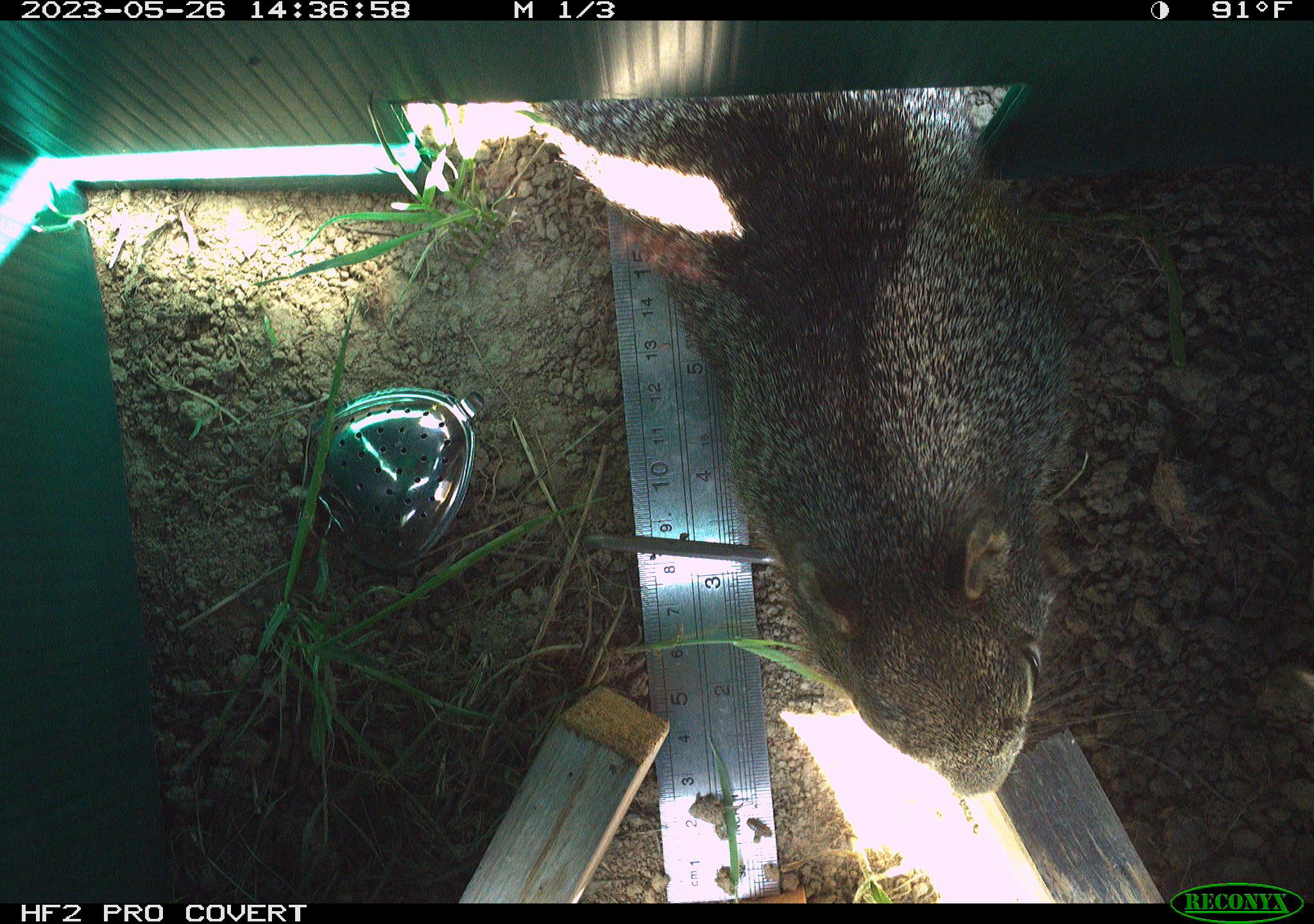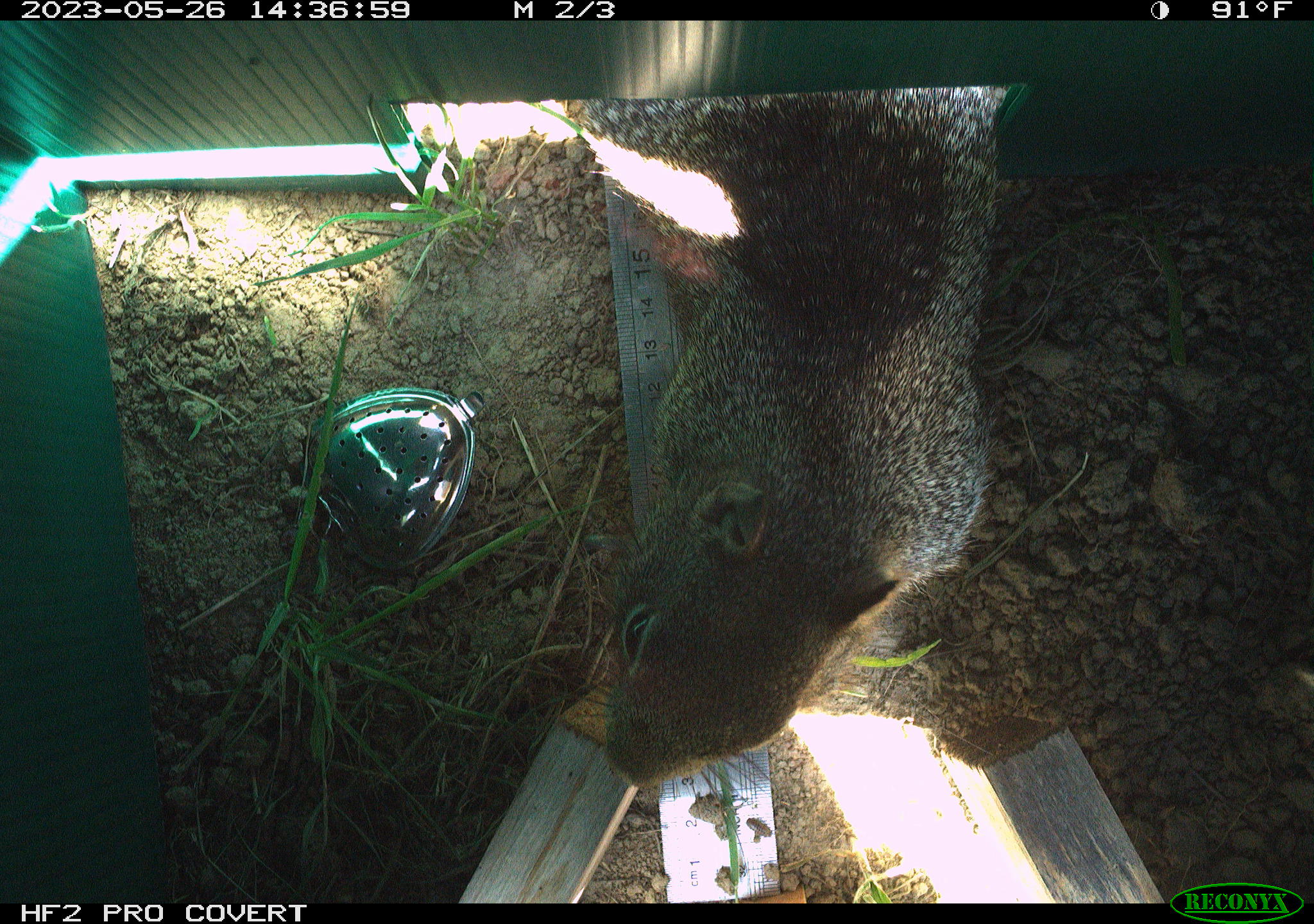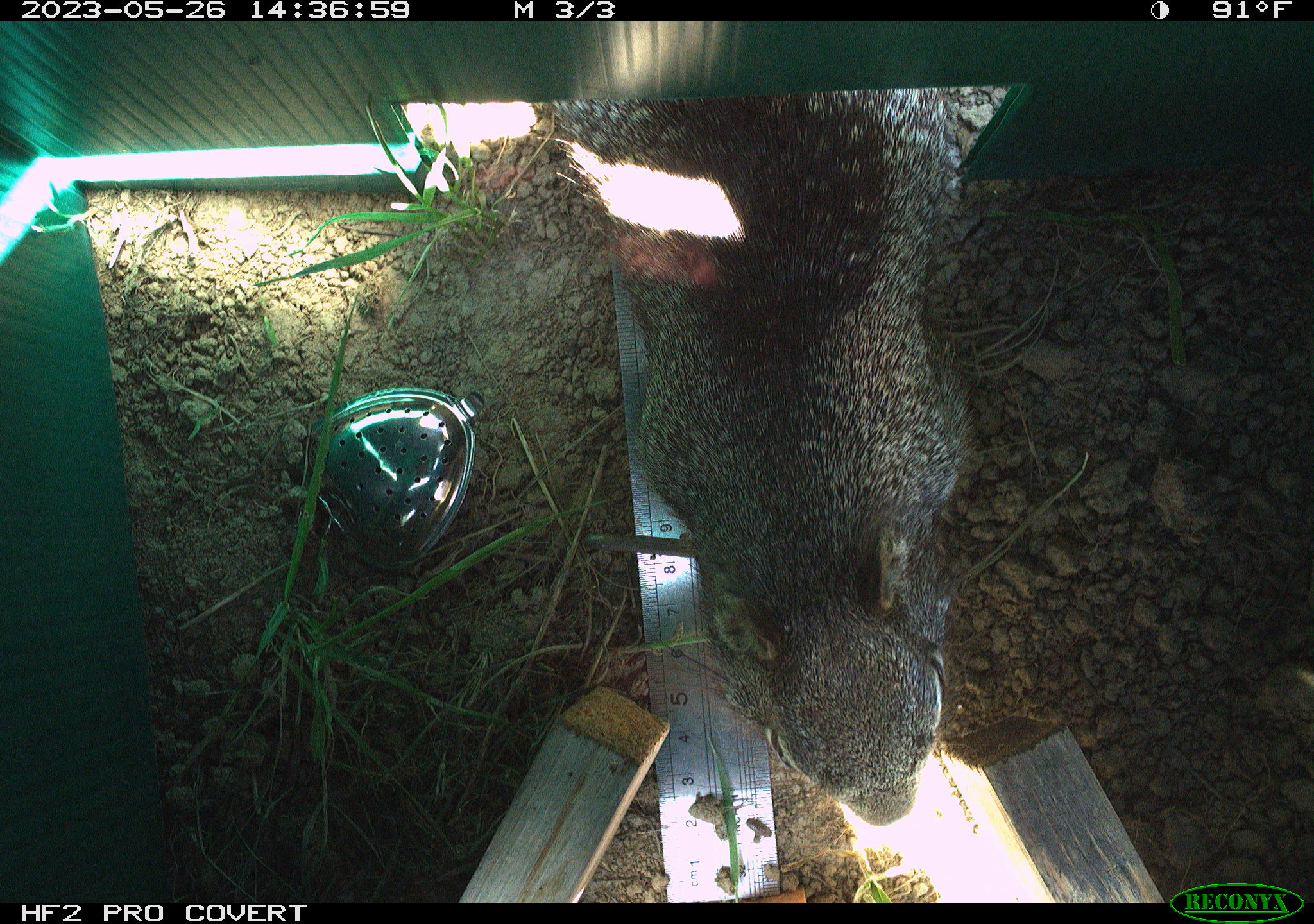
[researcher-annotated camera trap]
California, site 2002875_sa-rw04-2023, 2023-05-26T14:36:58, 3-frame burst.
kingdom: Animalia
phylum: Chordata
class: Mammalia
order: Rodentia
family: Sciuridae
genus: Otospermophilus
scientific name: Otospermophilus beecheyi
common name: california ground squirrel